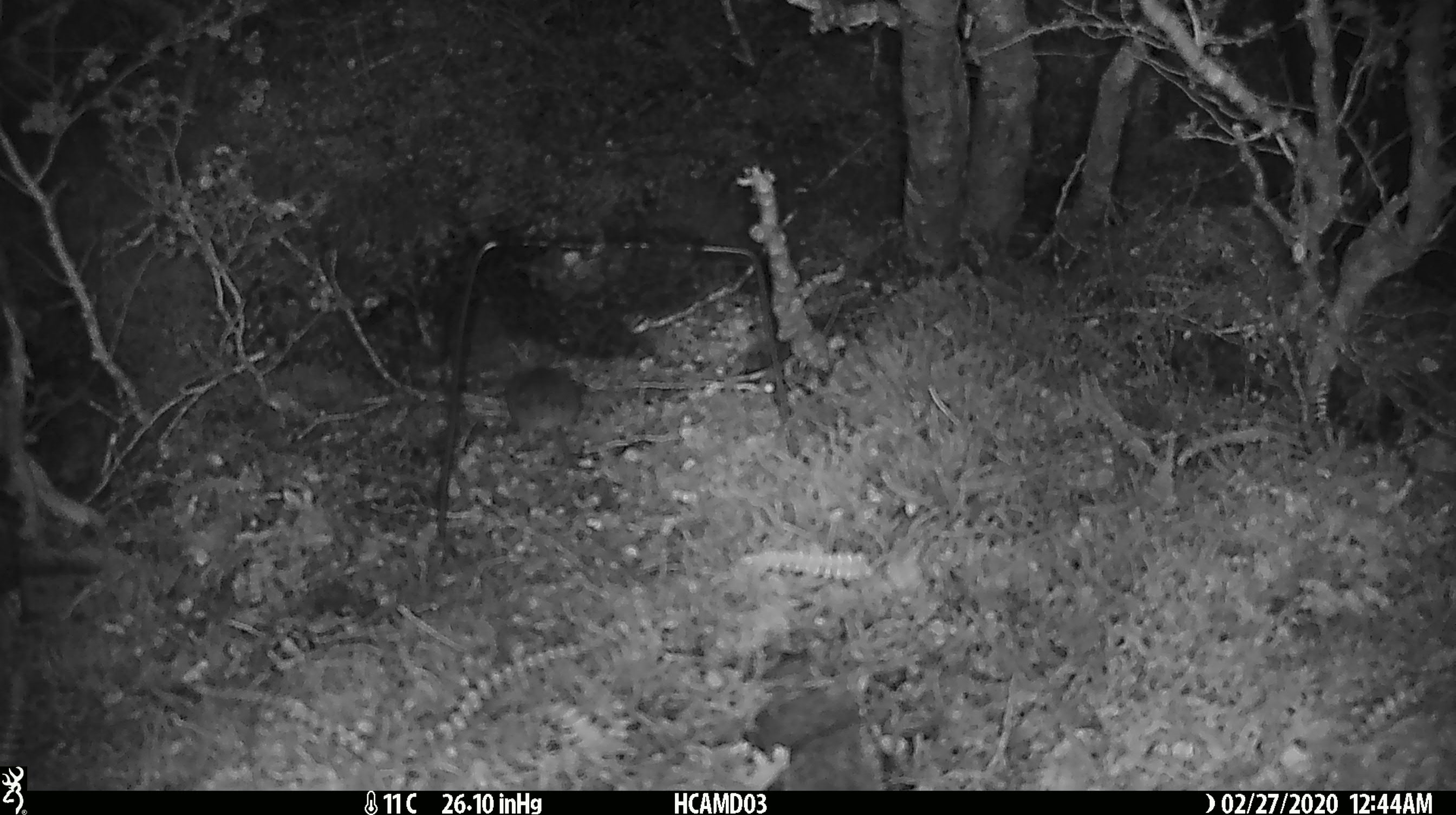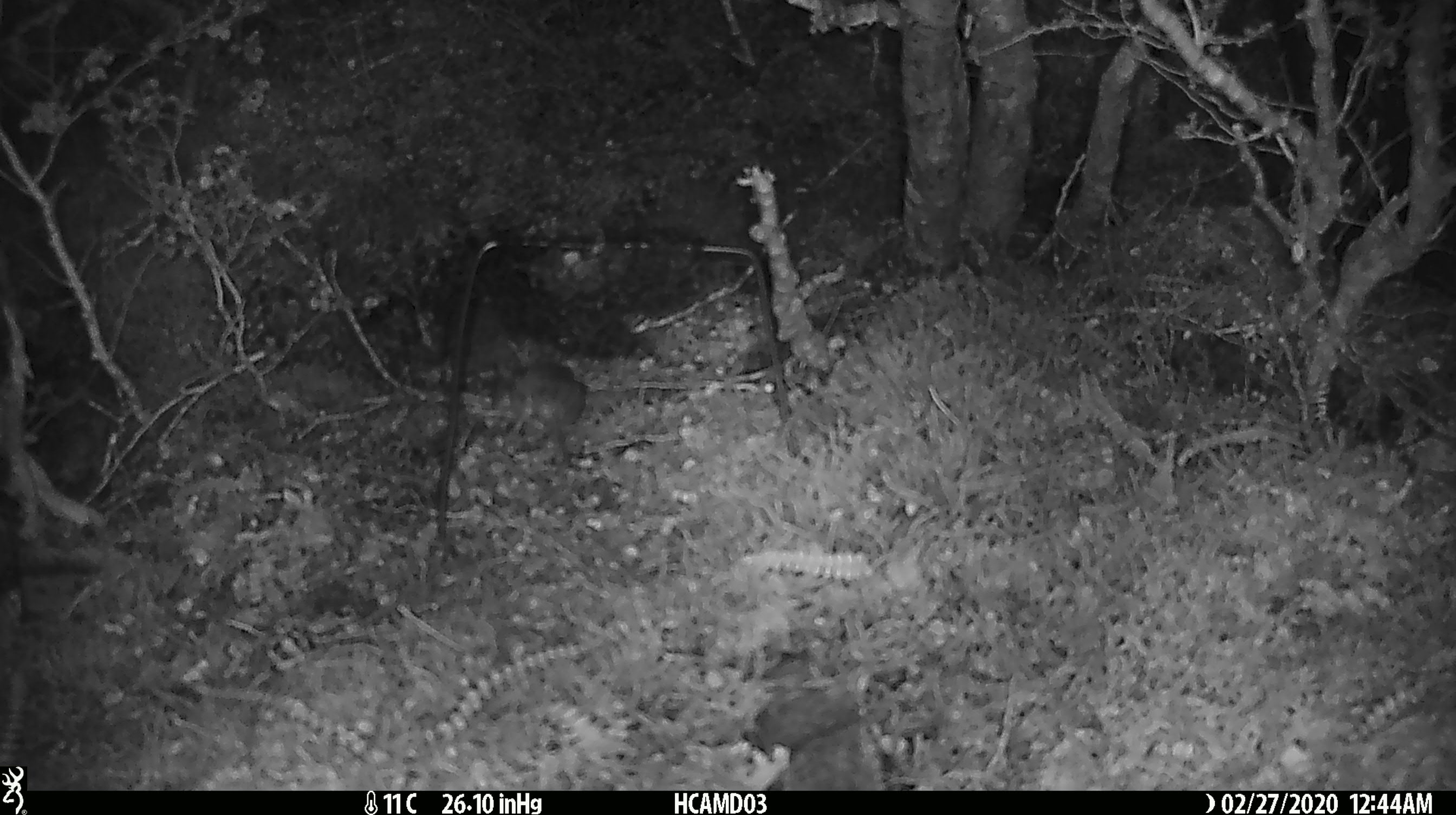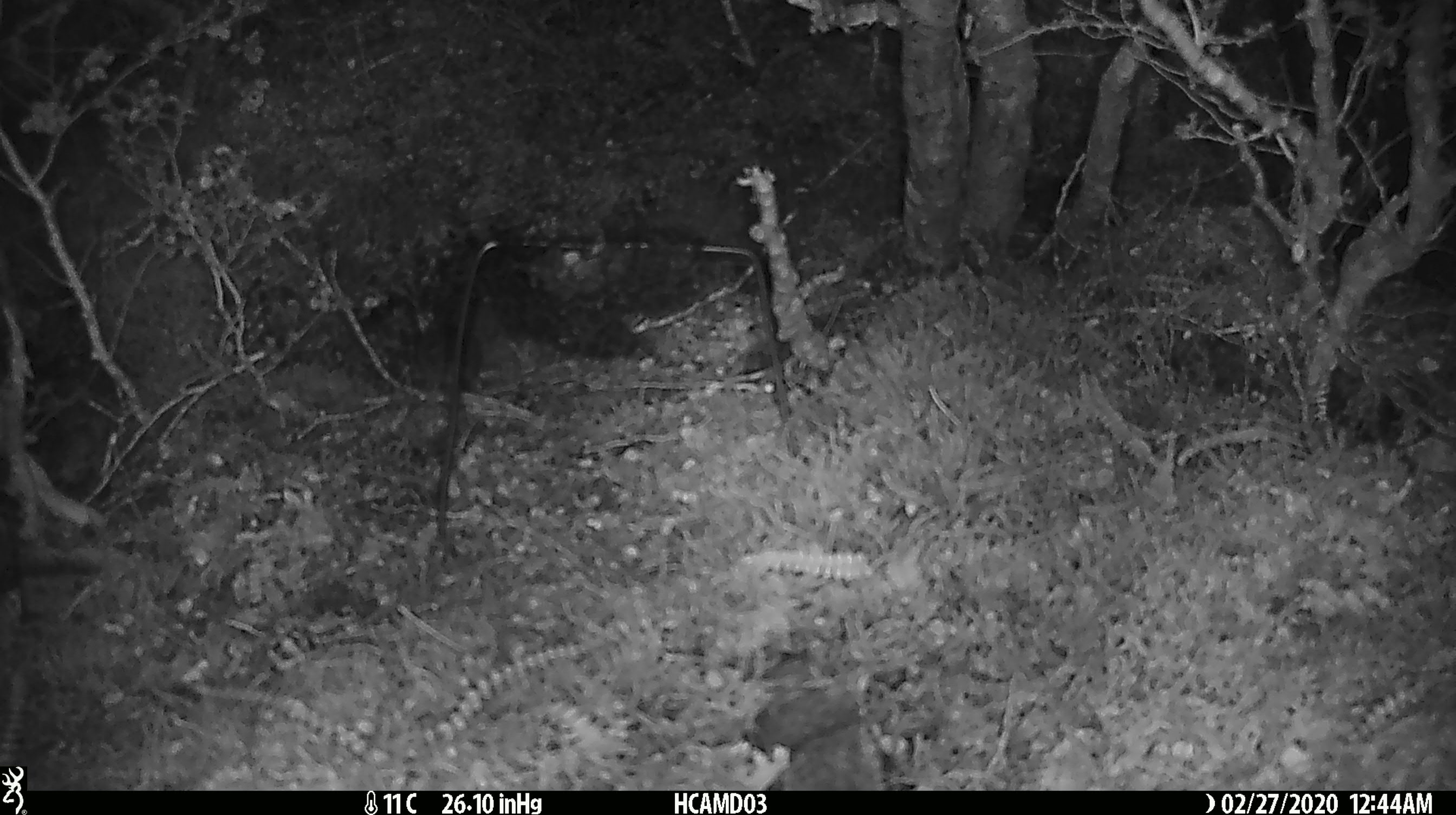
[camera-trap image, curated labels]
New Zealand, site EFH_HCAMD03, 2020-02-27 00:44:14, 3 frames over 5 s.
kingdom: Animalia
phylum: Chordata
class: Mammalia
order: Rodentia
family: Muridae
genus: Mus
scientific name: Mus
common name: mouse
Mouse (Mus).